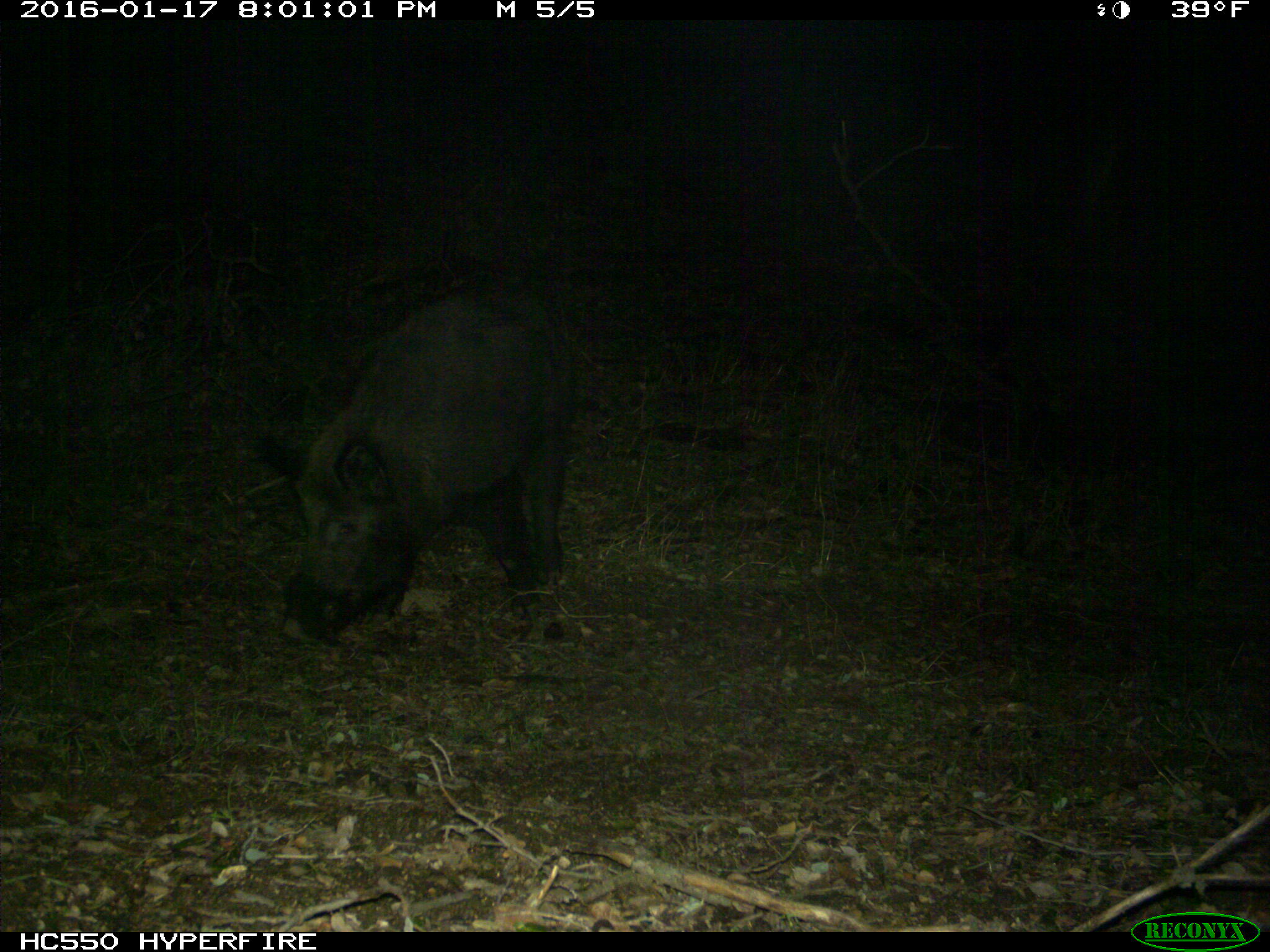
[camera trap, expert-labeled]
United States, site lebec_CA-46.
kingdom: Animalia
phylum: Chordata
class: Mammalia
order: Artiodactyla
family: Suidae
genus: Sus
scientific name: Sus scrofa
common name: wild boar